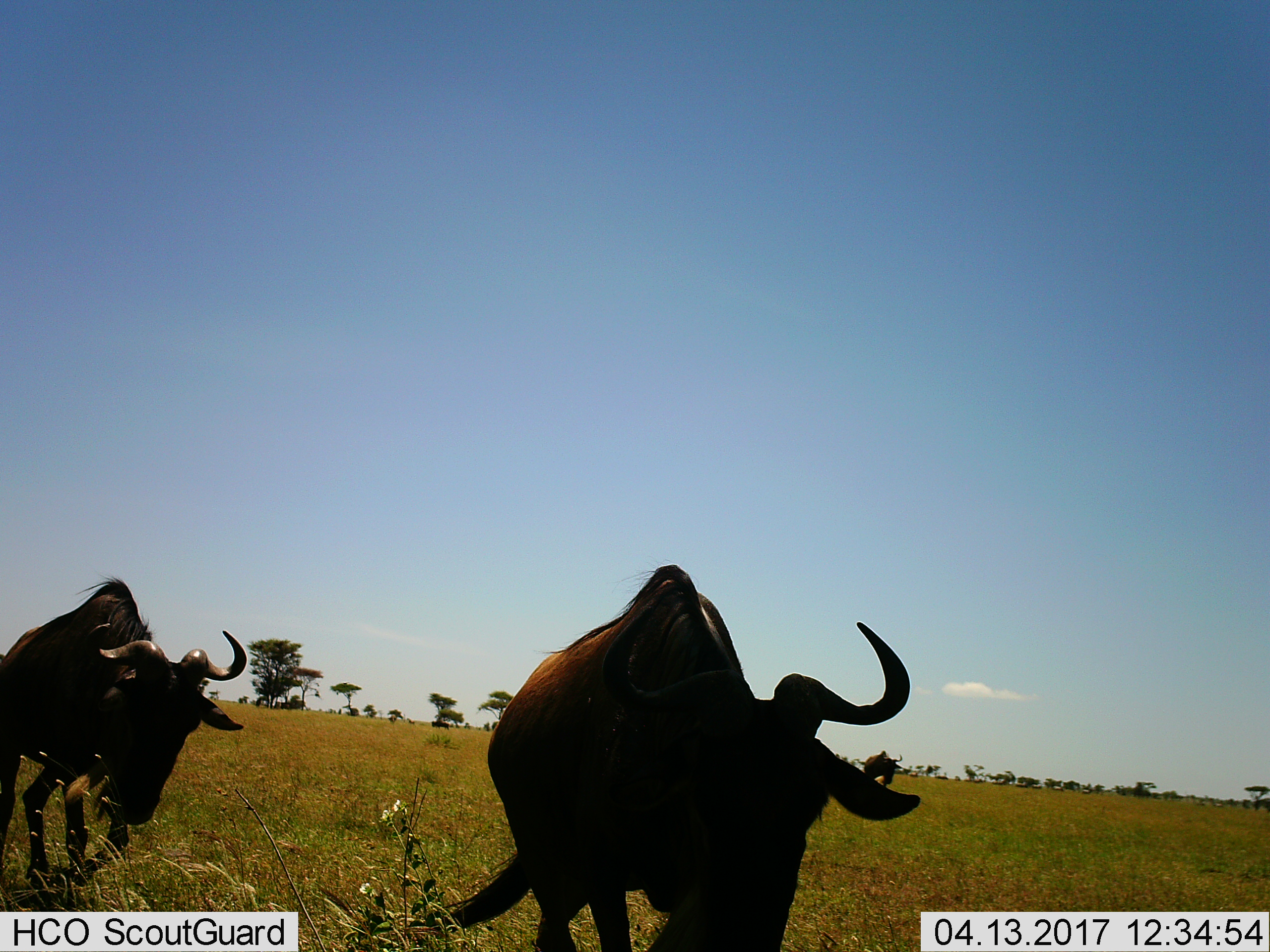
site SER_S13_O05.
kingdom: Animalia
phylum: Chordata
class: Mammalia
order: Artiodactyla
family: Bovidae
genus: Connochaetes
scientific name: Connochaetes taurinus taurinus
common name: blue wildebeest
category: wildebeestblue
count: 3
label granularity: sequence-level